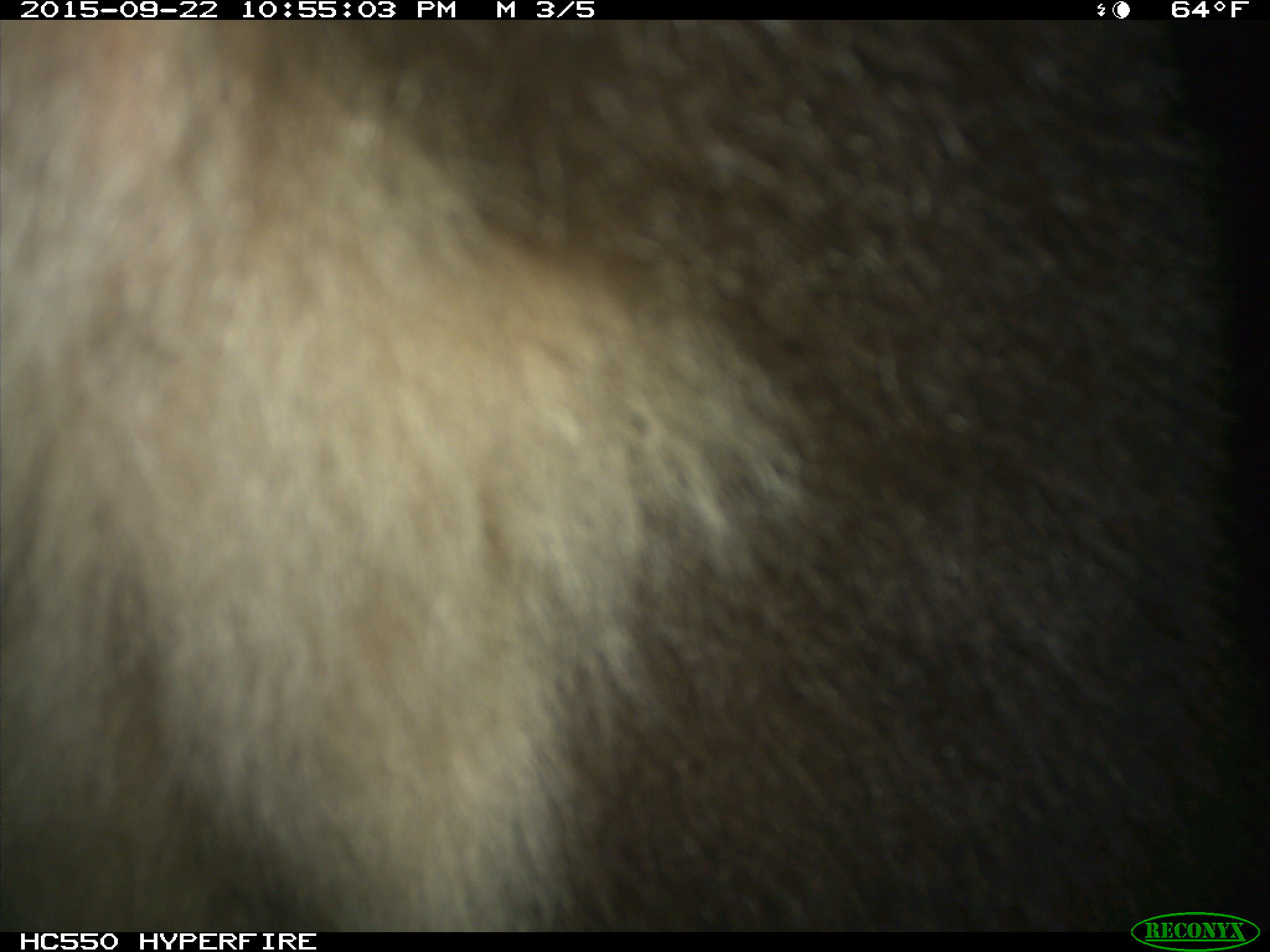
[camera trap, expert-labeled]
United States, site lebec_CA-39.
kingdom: Animalia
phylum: Chordata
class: Mammalia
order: Carnivora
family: Ursidae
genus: Ursus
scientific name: Ursus americanus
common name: american black bear